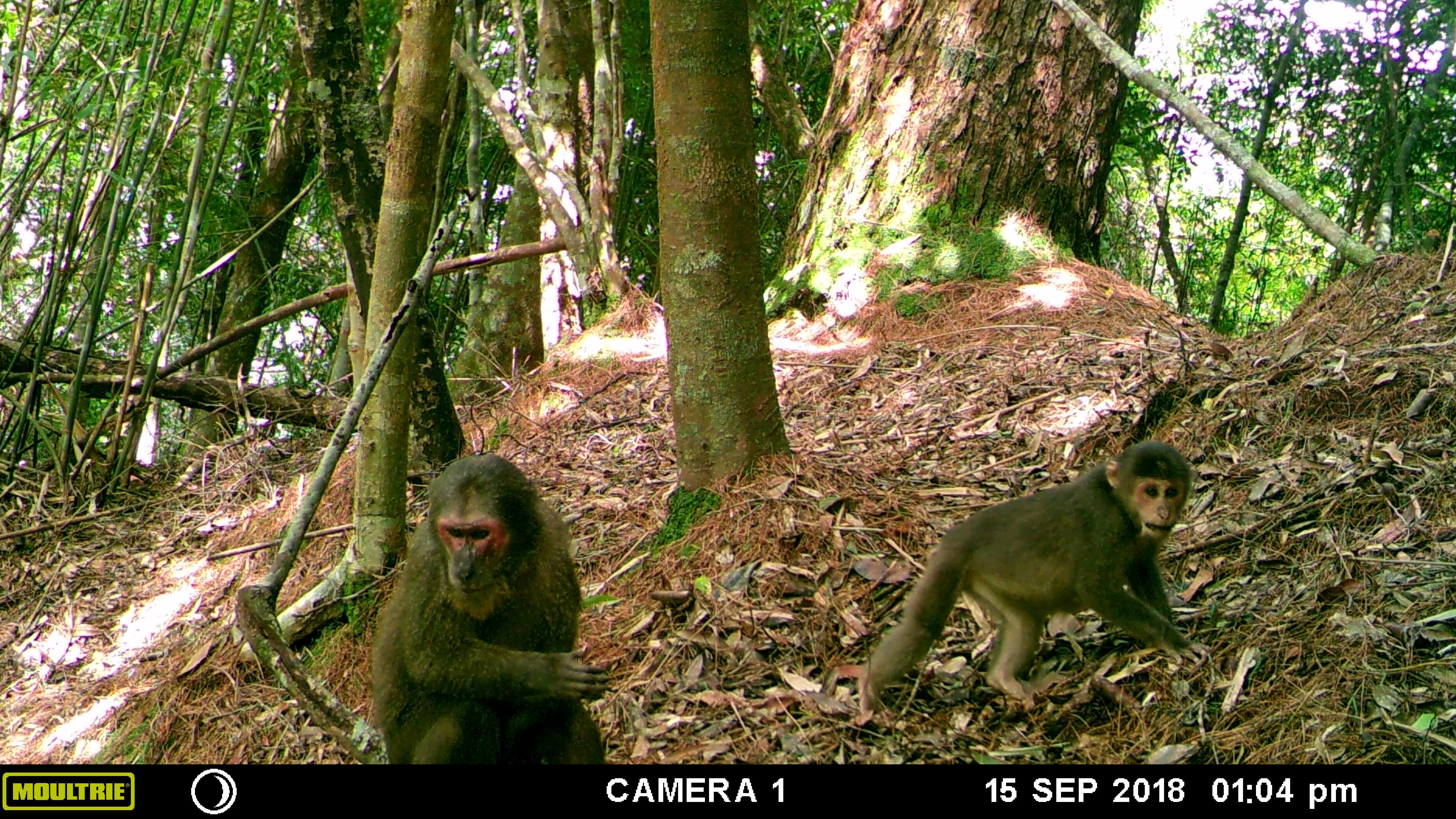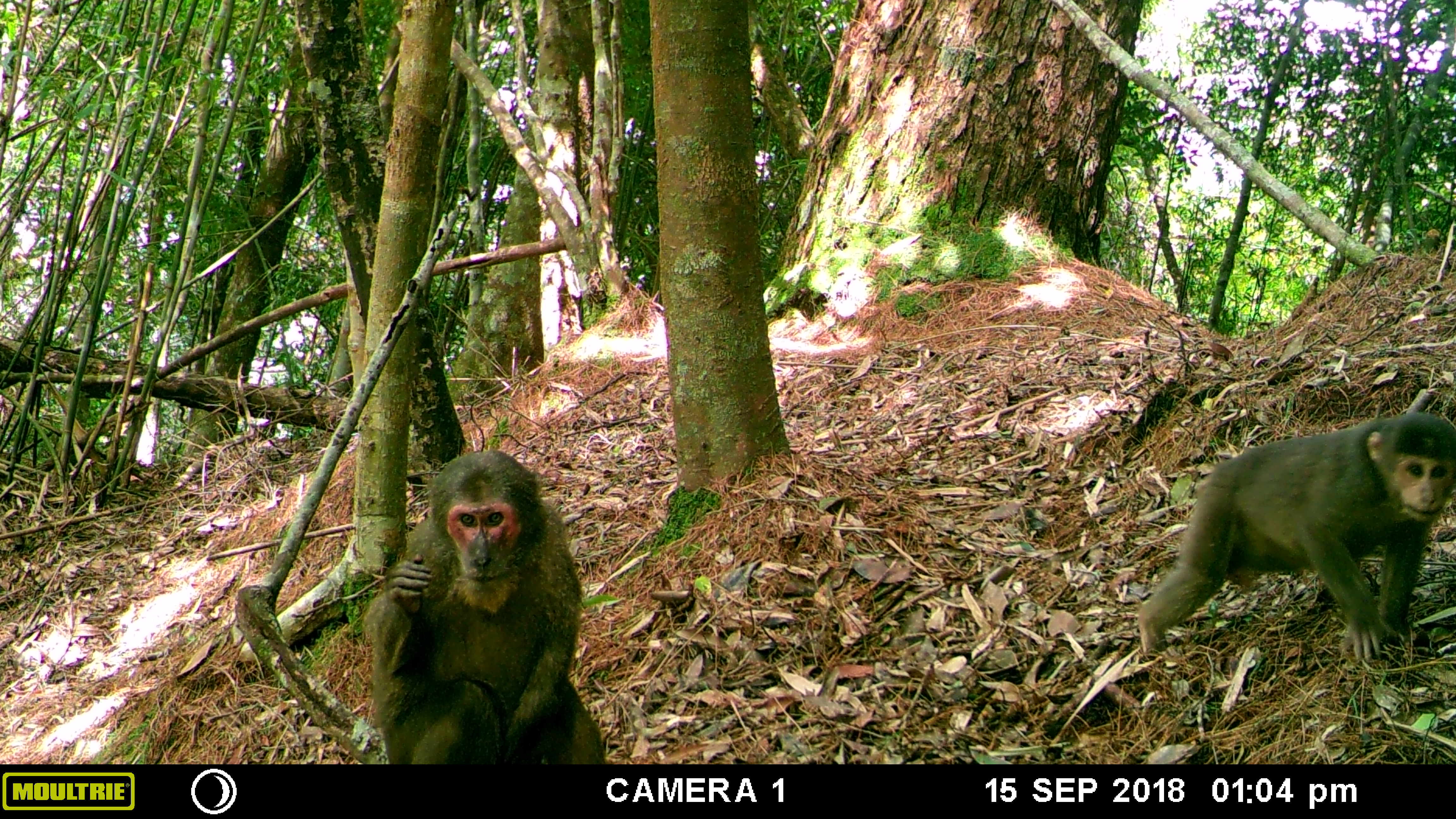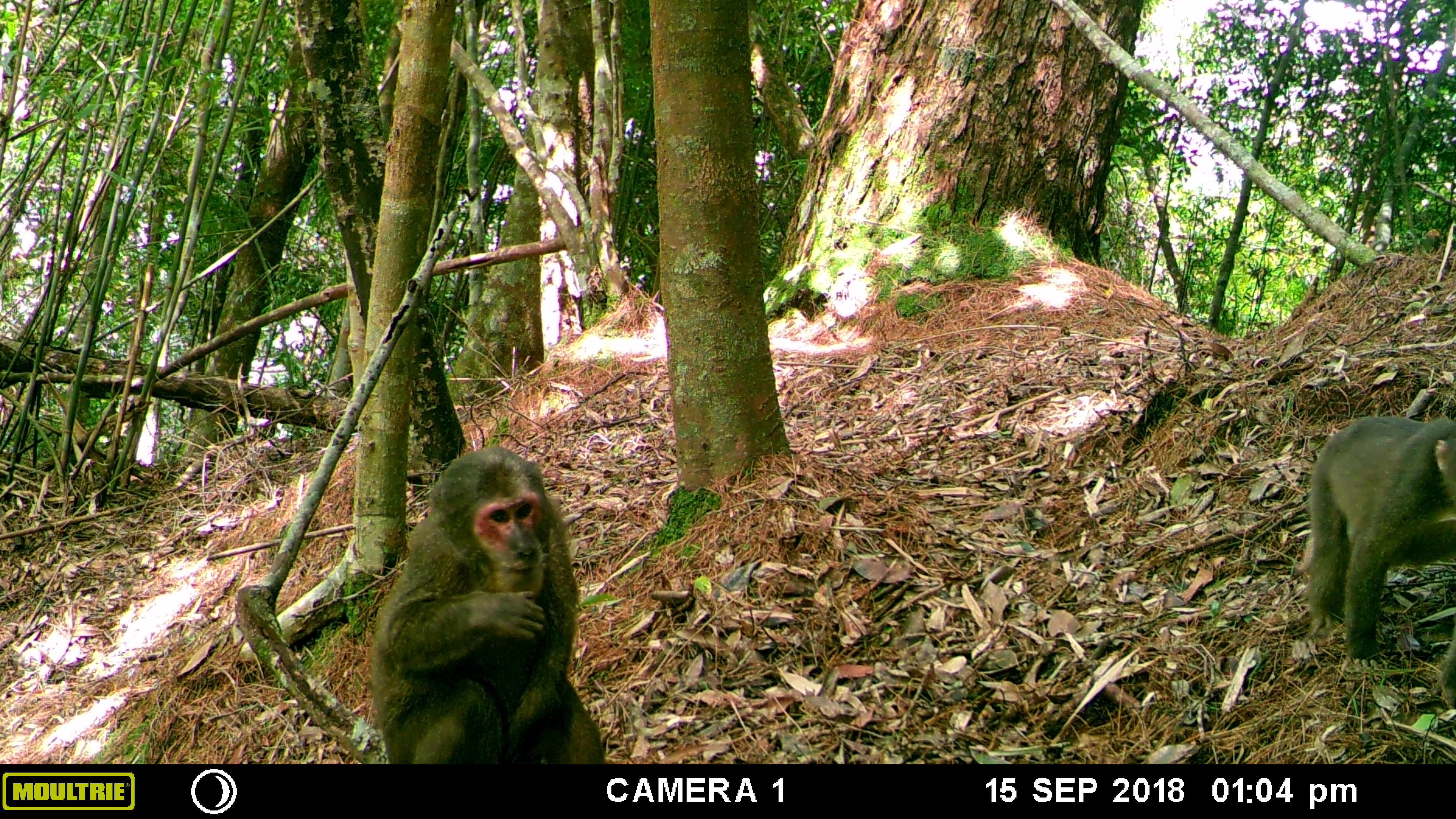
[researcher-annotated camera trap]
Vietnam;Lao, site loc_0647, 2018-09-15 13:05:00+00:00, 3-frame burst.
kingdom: Animalia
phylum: Chordata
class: Mammalia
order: Primates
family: Cercopithecidae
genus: Macaca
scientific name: Macaca arctoides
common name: stump-tailed macaque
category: stump tailed macaque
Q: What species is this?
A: Stump tailed macaque (stump-tailed macaque) (Macaca arctoides).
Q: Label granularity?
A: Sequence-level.